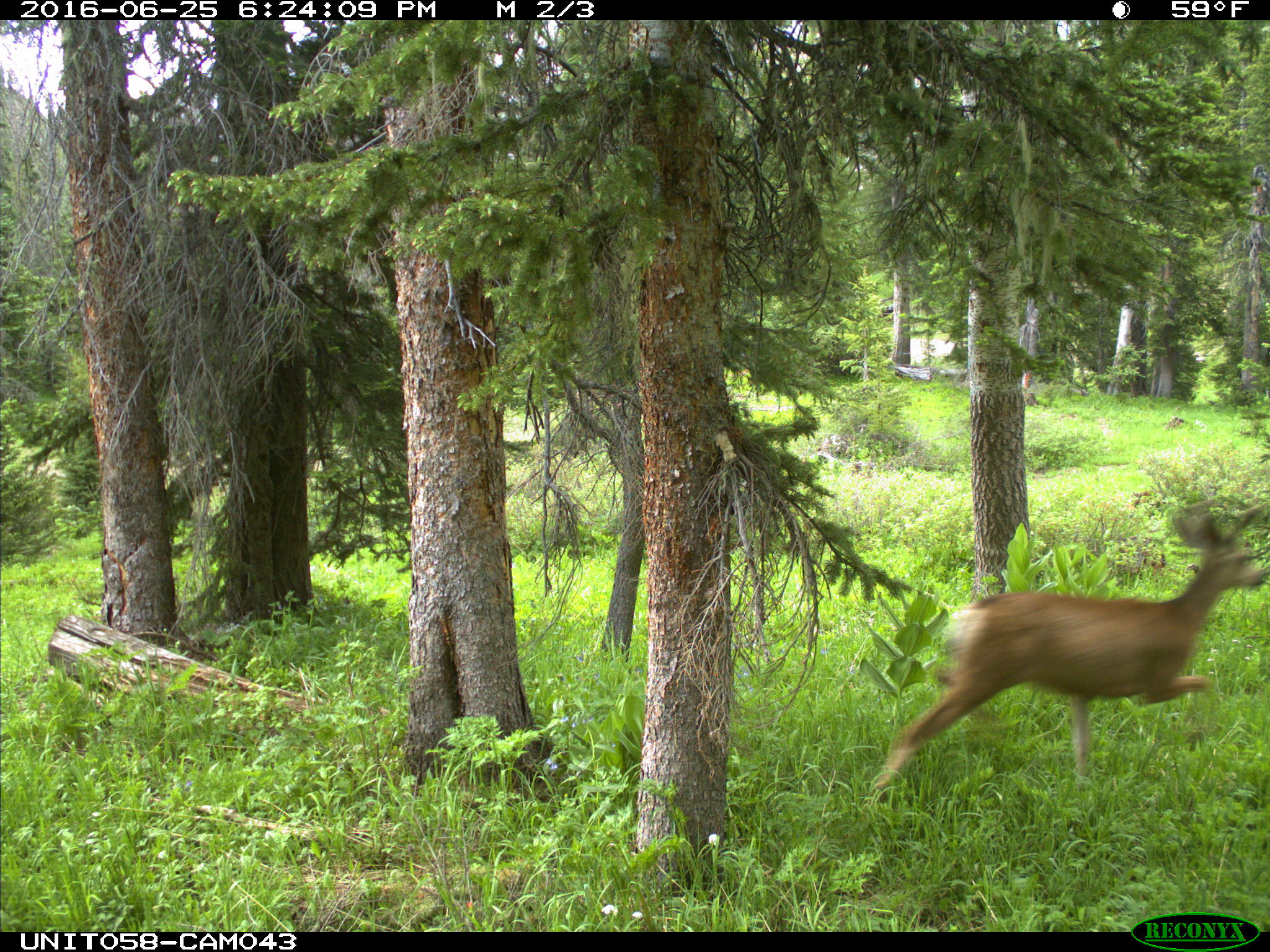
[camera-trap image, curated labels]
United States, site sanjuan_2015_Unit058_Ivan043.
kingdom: Animalia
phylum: Chordata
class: Mammalia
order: Artiodactyla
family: Cervidae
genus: Odocoileus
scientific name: Odocoileus hemionus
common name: mule deer